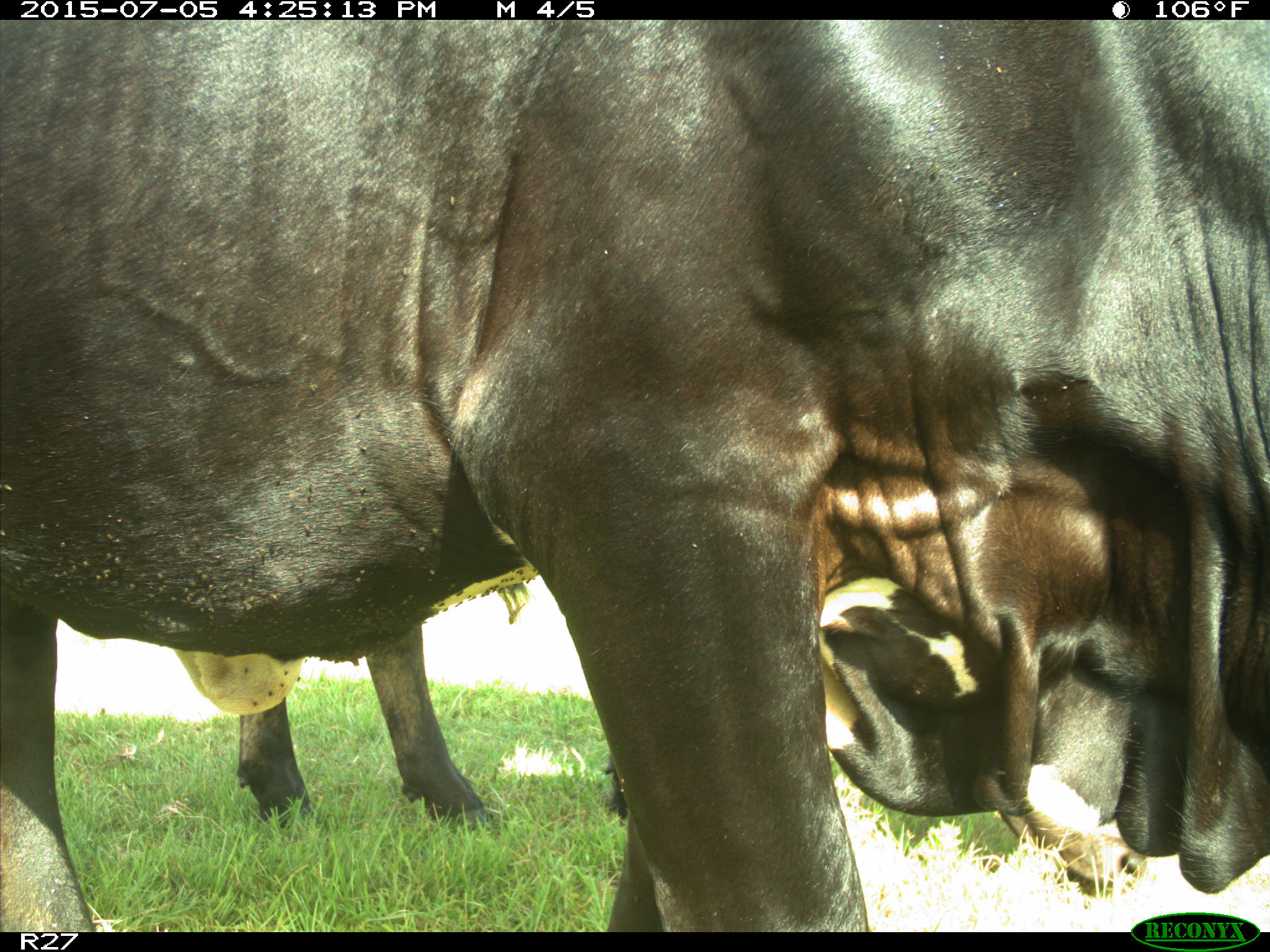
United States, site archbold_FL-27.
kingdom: Animalia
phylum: Chordata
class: Mammalia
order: Artiodactyla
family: Bovidae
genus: Bos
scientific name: Bos taurus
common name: domestic cow